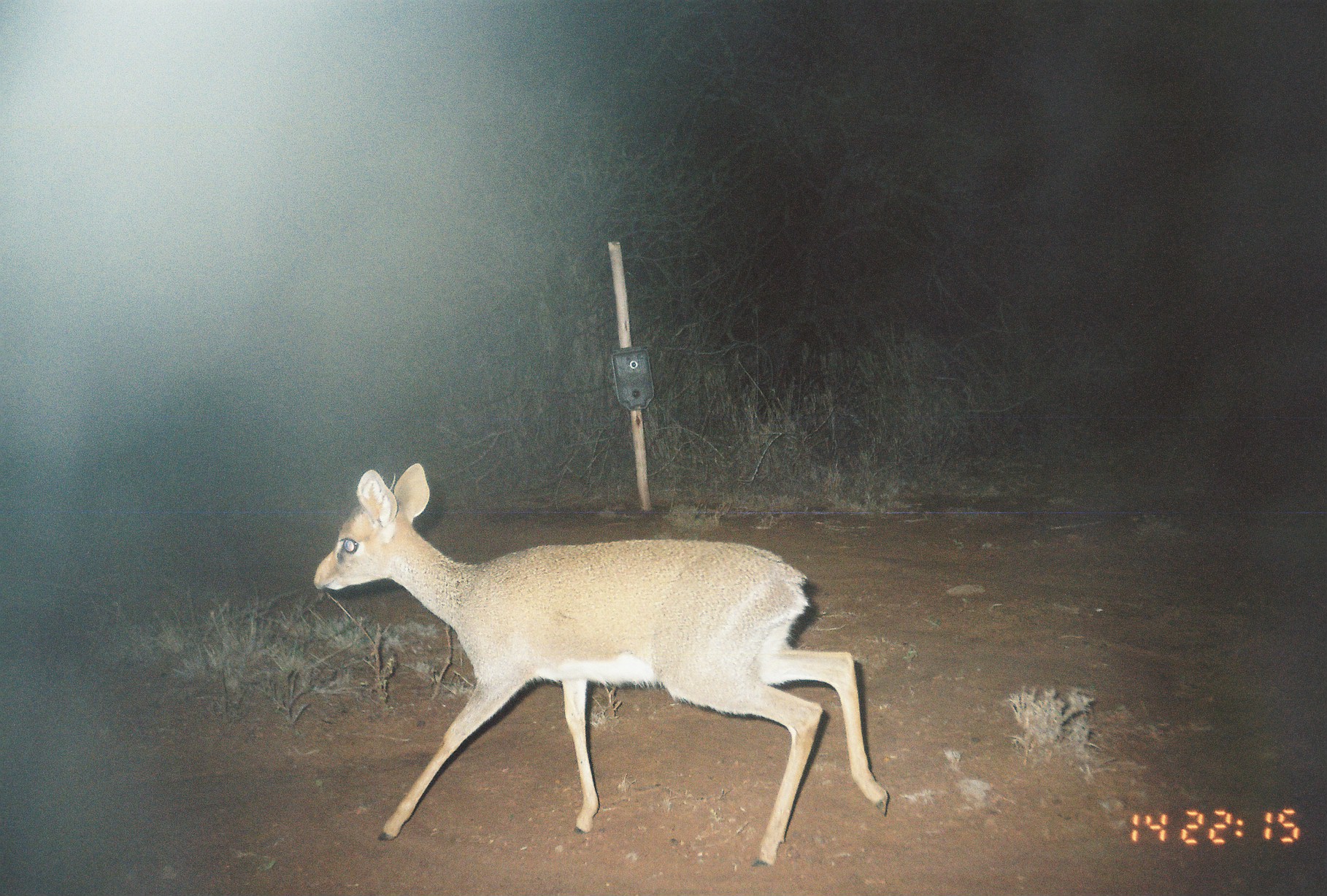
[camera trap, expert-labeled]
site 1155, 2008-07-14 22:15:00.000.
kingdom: Animalia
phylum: Chordata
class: Mammalia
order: Artiodactyla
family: Bovidae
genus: Madoqua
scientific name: Madoqua guentheri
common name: günther's dik-dik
Madoqua guentheri (günther's dik-dik), count 1.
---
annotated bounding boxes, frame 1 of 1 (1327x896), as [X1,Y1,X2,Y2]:
madoqua guentheri: [312,459,890,868]